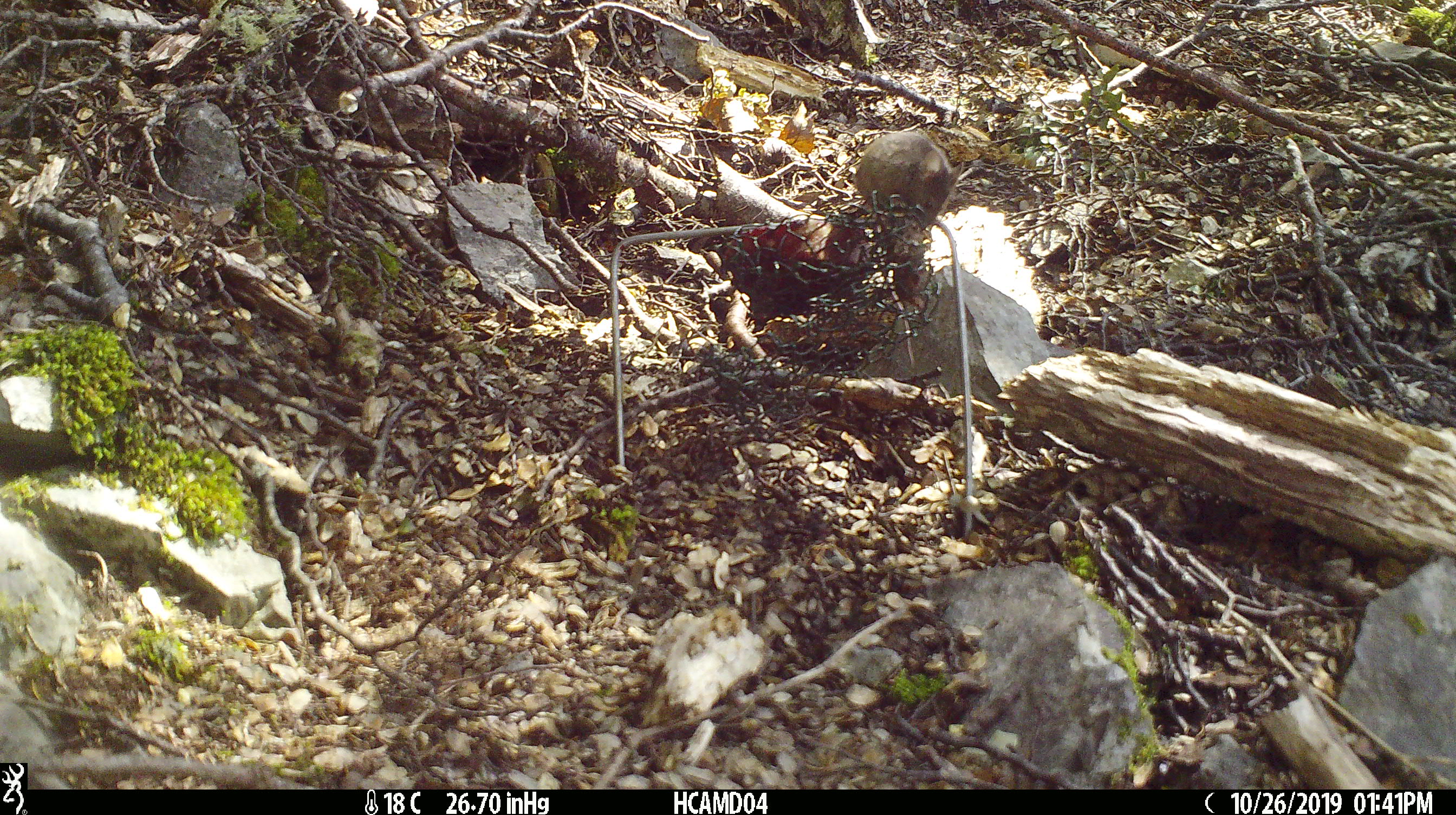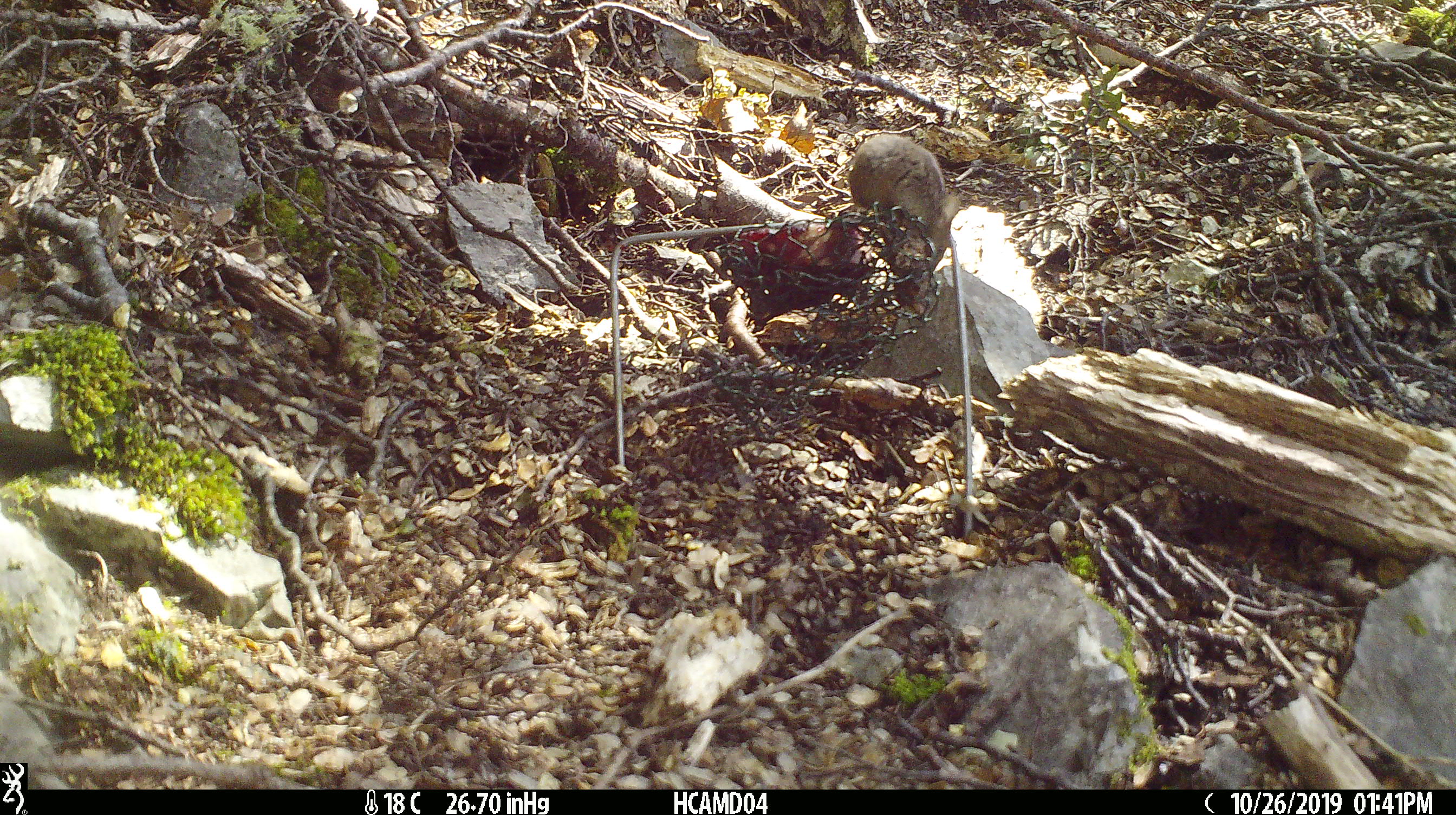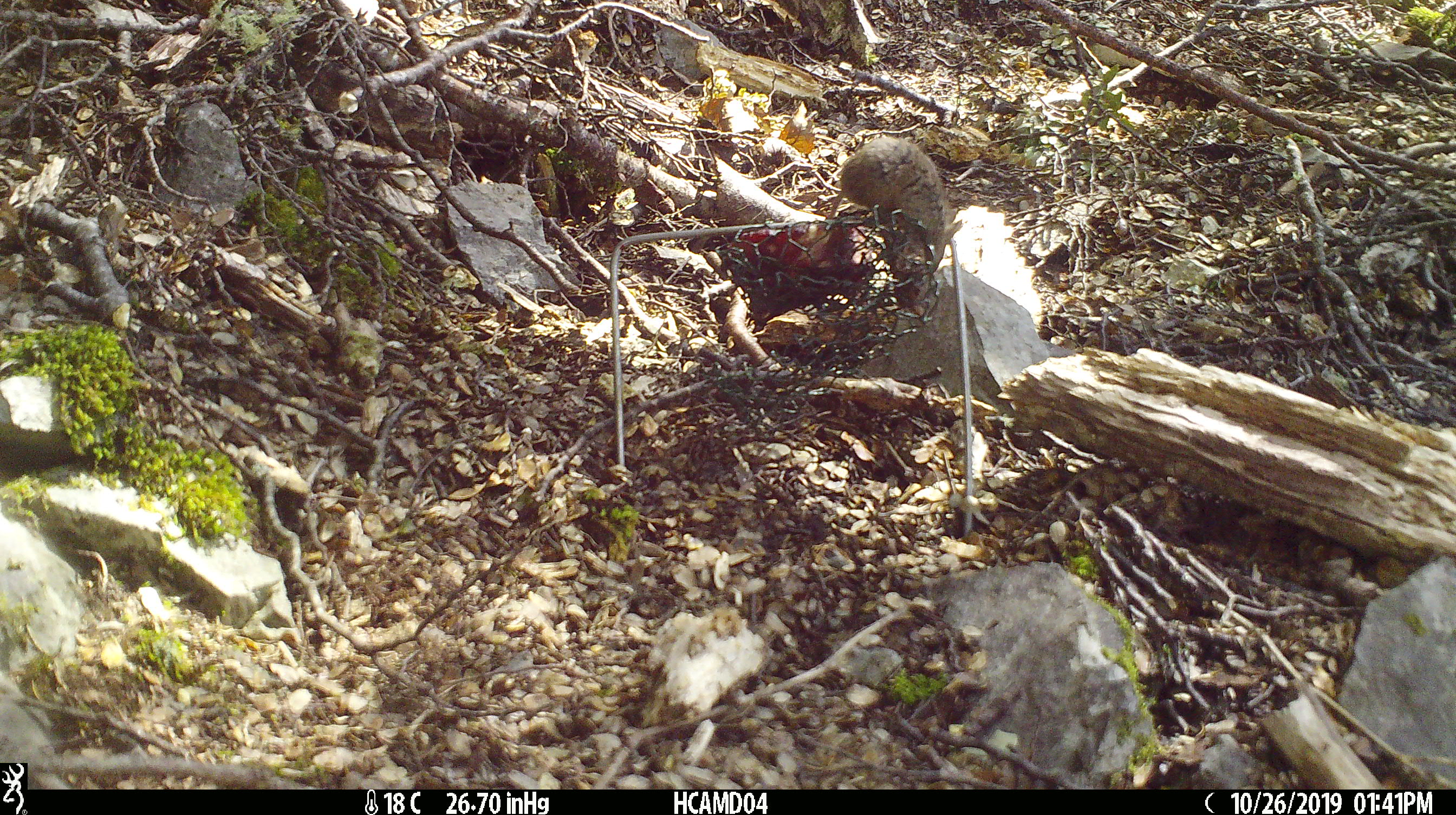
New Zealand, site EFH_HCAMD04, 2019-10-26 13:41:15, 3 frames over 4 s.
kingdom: Animalia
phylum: Chordata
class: Mammalia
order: Rodentia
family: Muridae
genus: Mus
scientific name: Mus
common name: mouse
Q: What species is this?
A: Mouse (Mus).